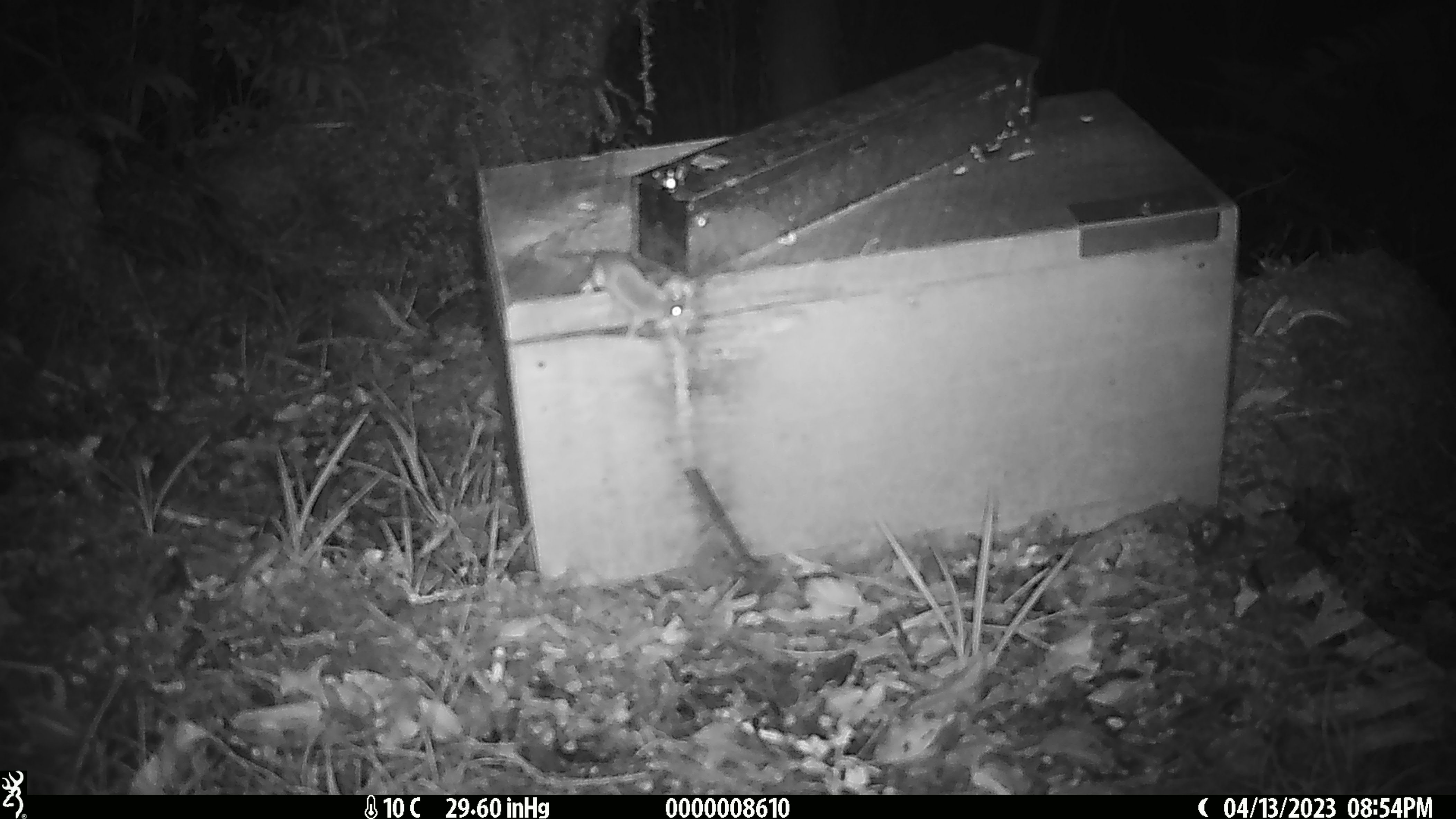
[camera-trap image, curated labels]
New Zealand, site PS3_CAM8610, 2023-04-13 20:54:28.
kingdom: Animalia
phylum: Chordata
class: Mammalia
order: Rodentia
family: Muridae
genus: Mus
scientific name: Mus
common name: mouse